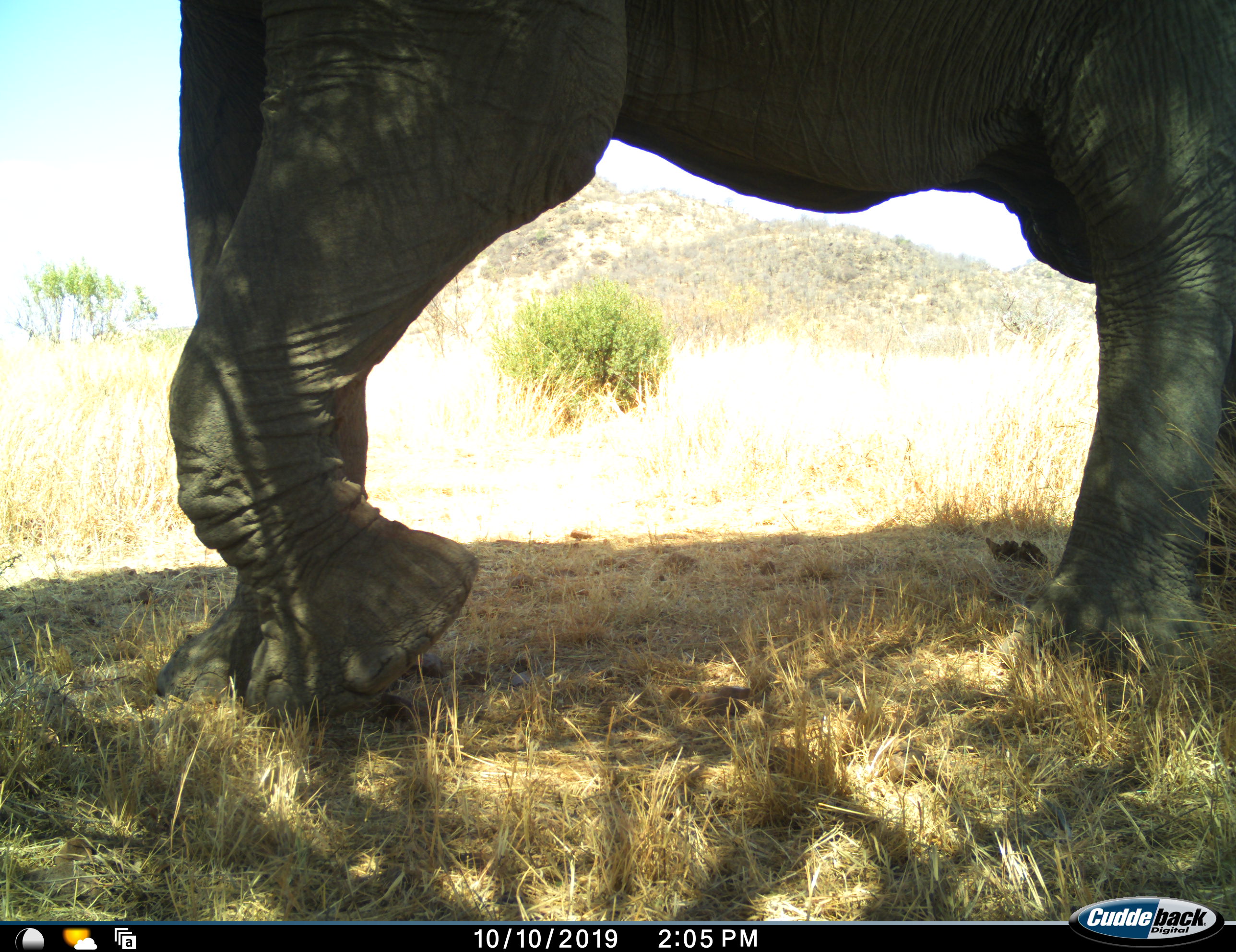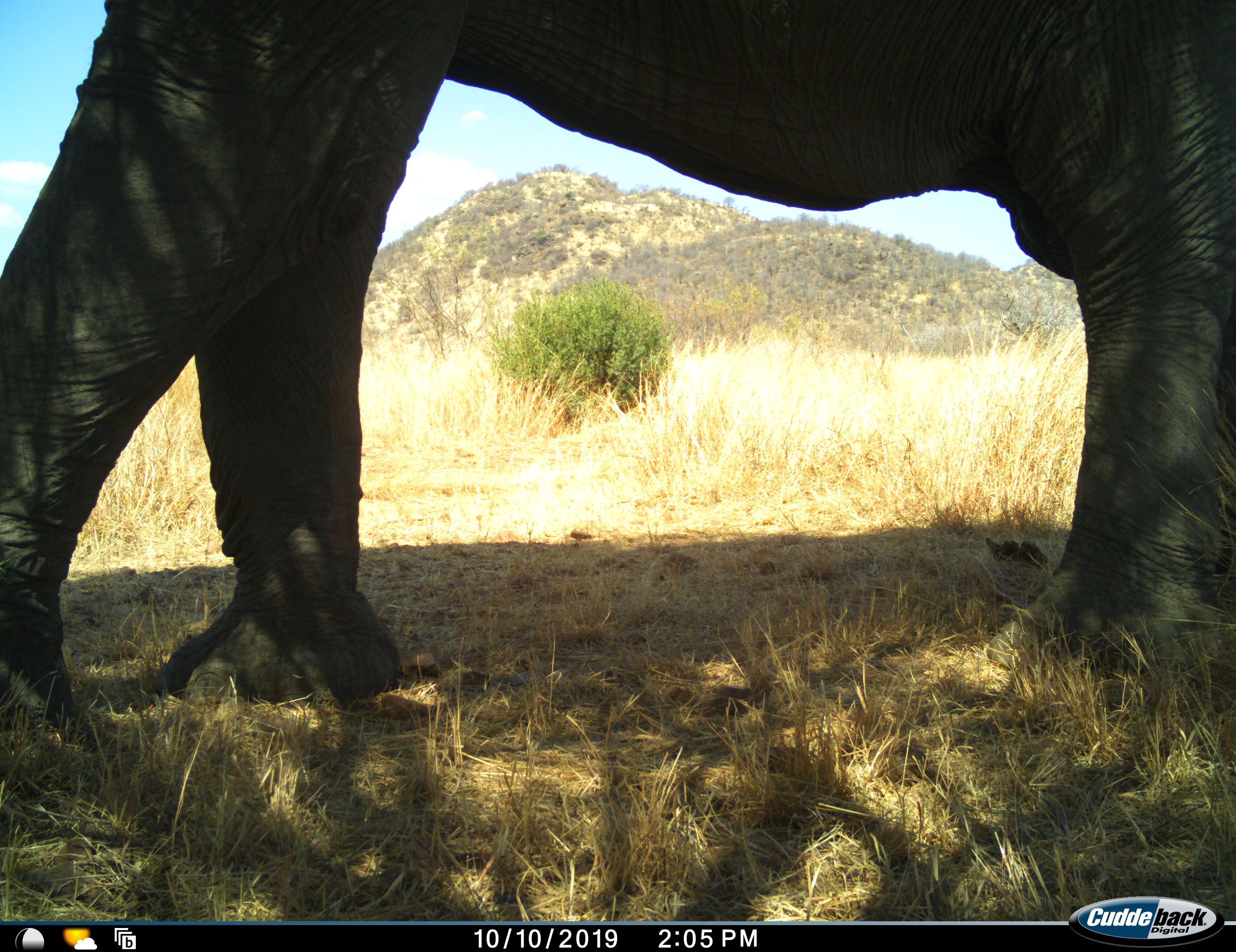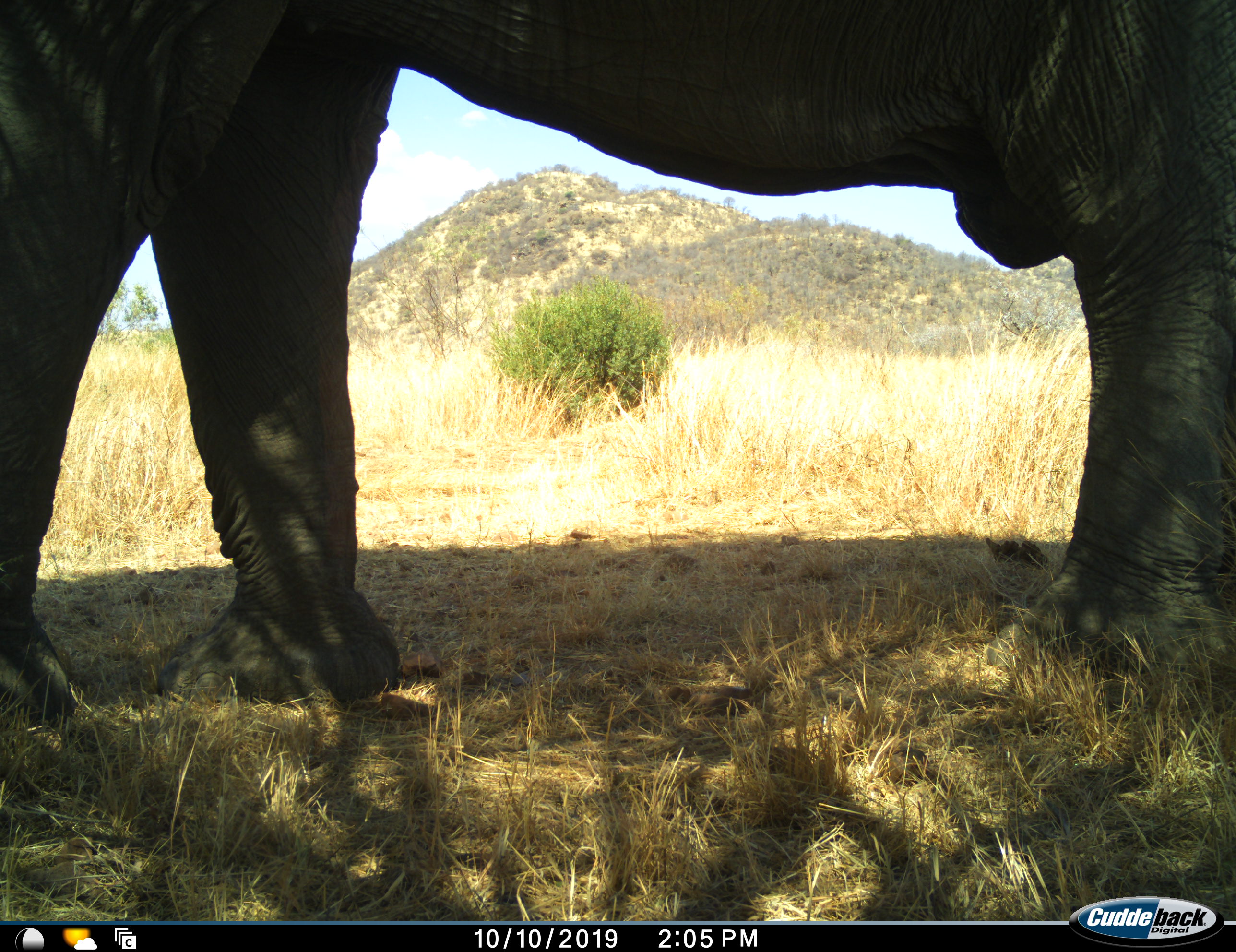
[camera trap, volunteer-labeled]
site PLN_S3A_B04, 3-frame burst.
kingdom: Animalia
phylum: Chordata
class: Mammalia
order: Proboscidea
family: Elephantidae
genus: Loxodonta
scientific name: Loxodonta africana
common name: african bush elephant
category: elephant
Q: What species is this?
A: Elephant (african bush elephant) (Loxodonta africana).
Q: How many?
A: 1.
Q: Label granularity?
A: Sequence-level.